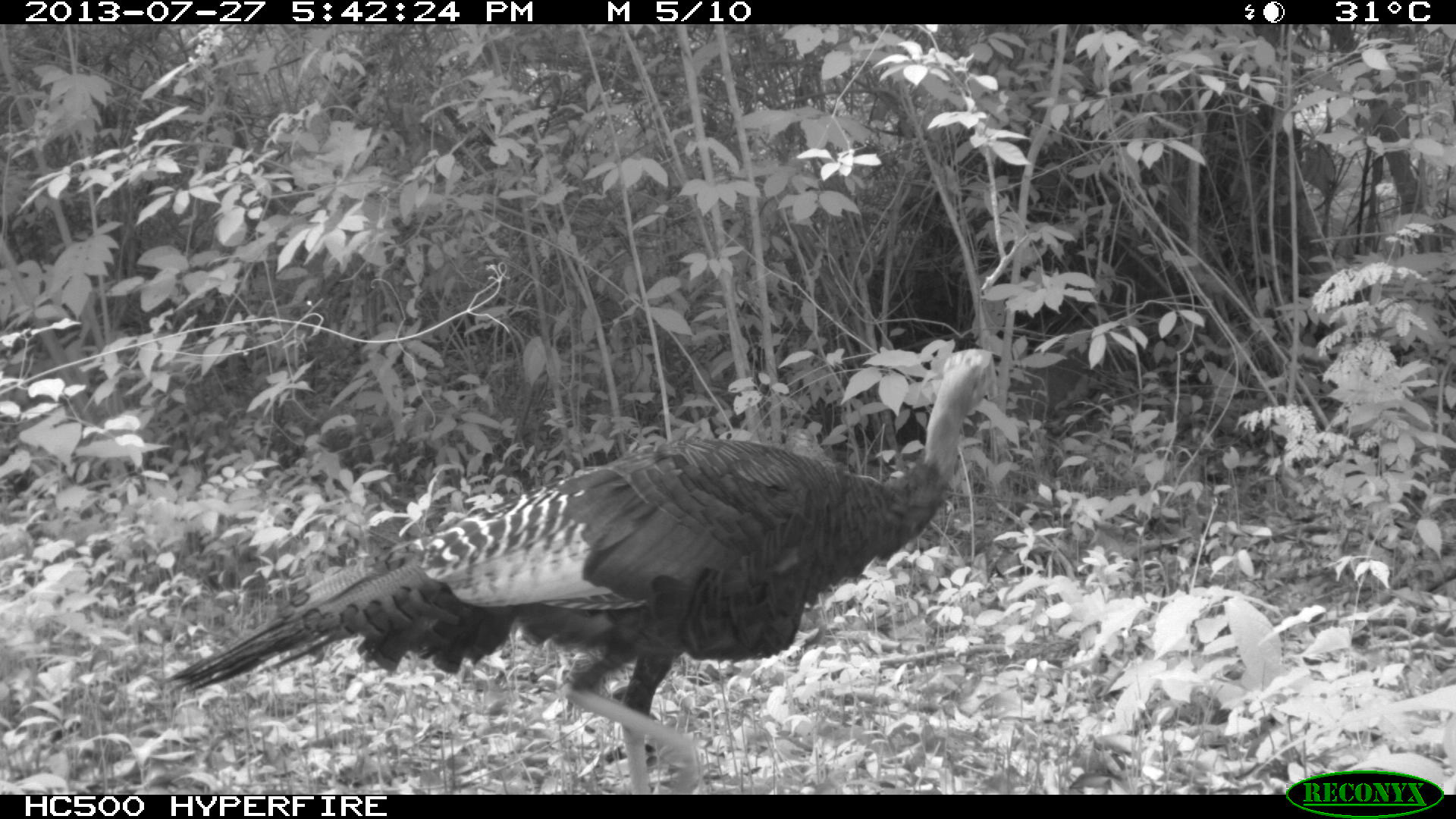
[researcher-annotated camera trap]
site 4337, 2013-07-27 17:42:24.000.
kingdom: Animalia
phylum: Chordata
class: Aves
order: Galliformes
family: Phasianidae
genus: Meleagris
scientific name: Meleagris ocellata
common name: ocellated turkey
Meleagris ocellata (ocellated turkey), count 1.